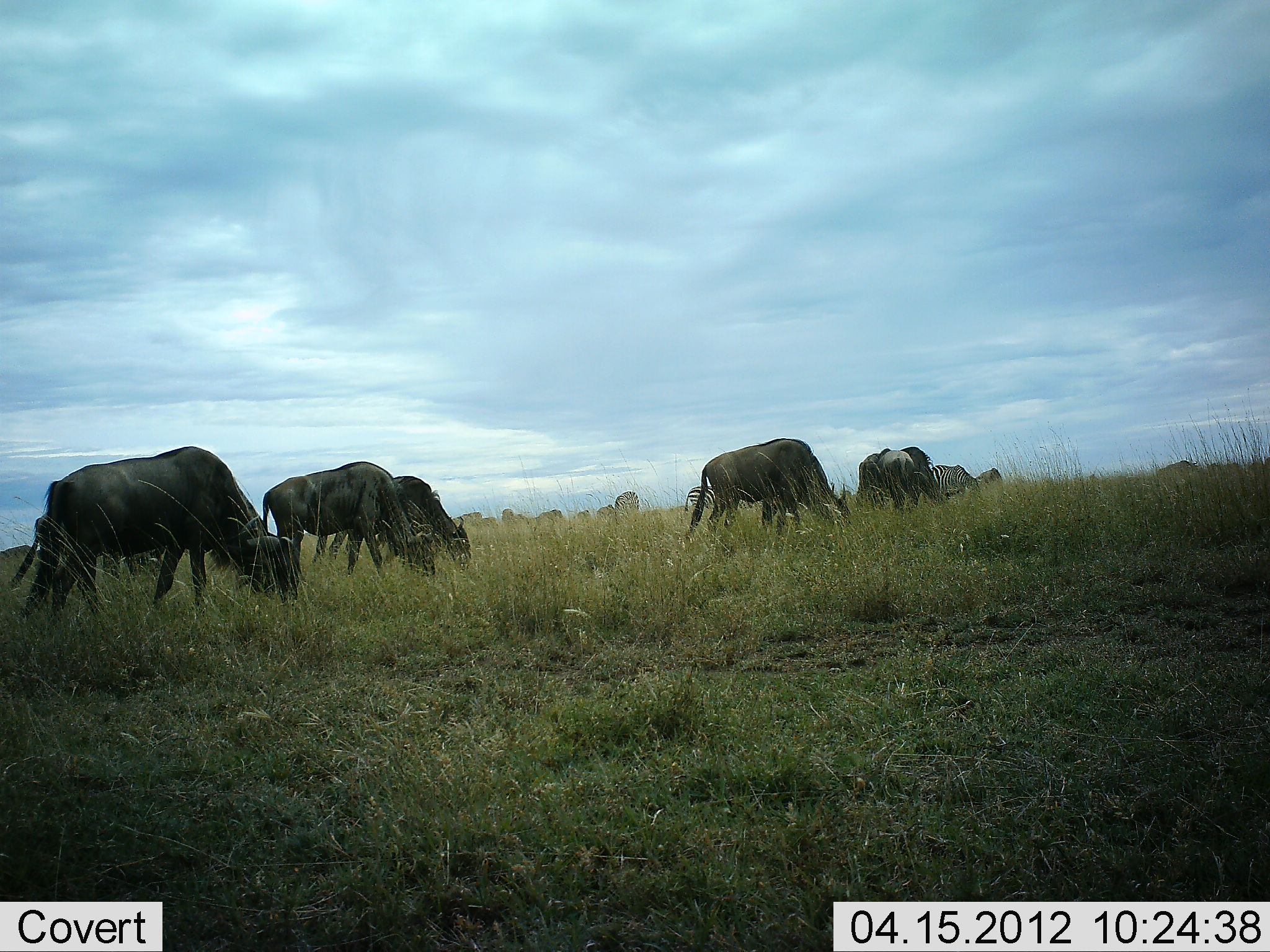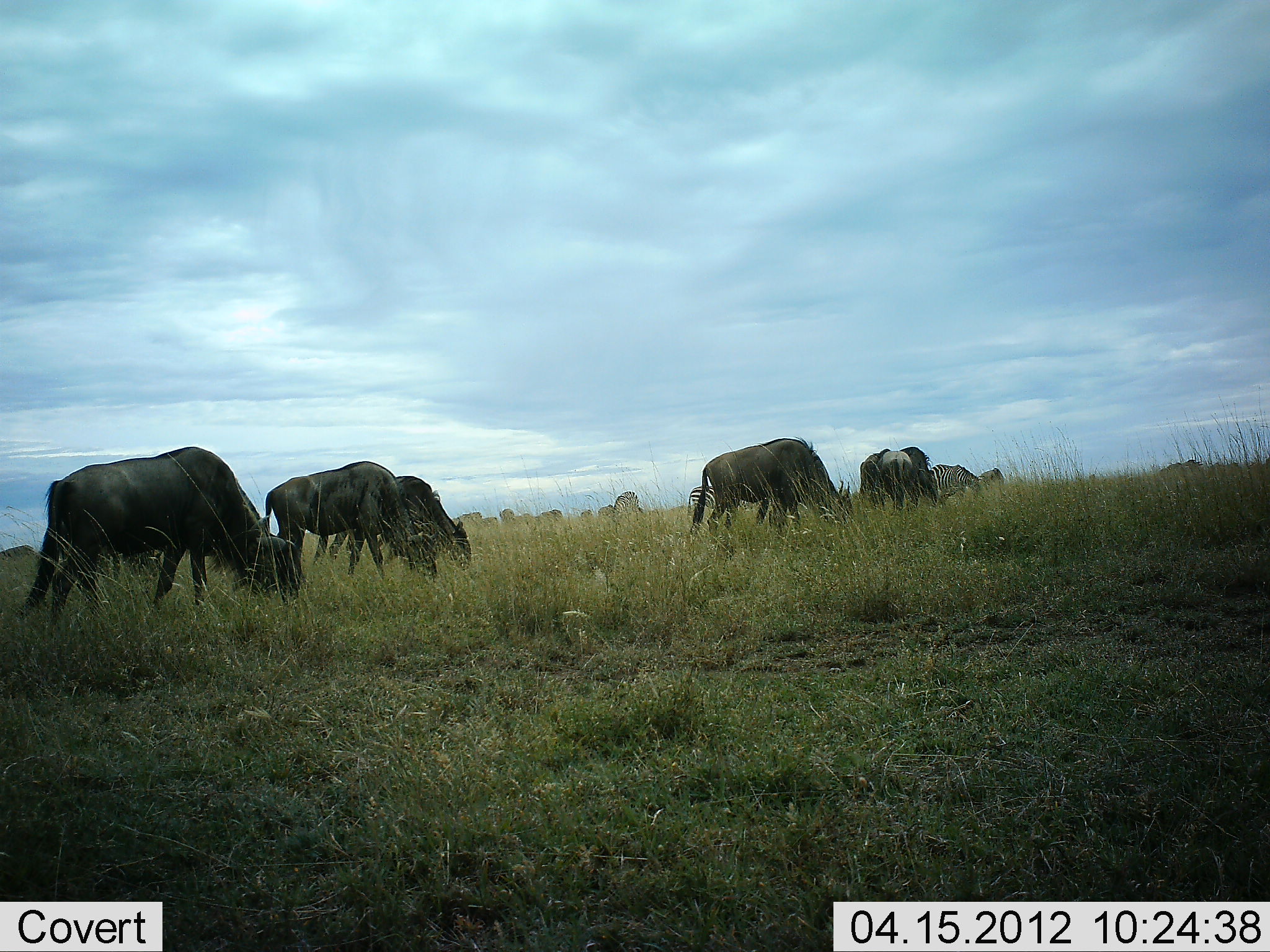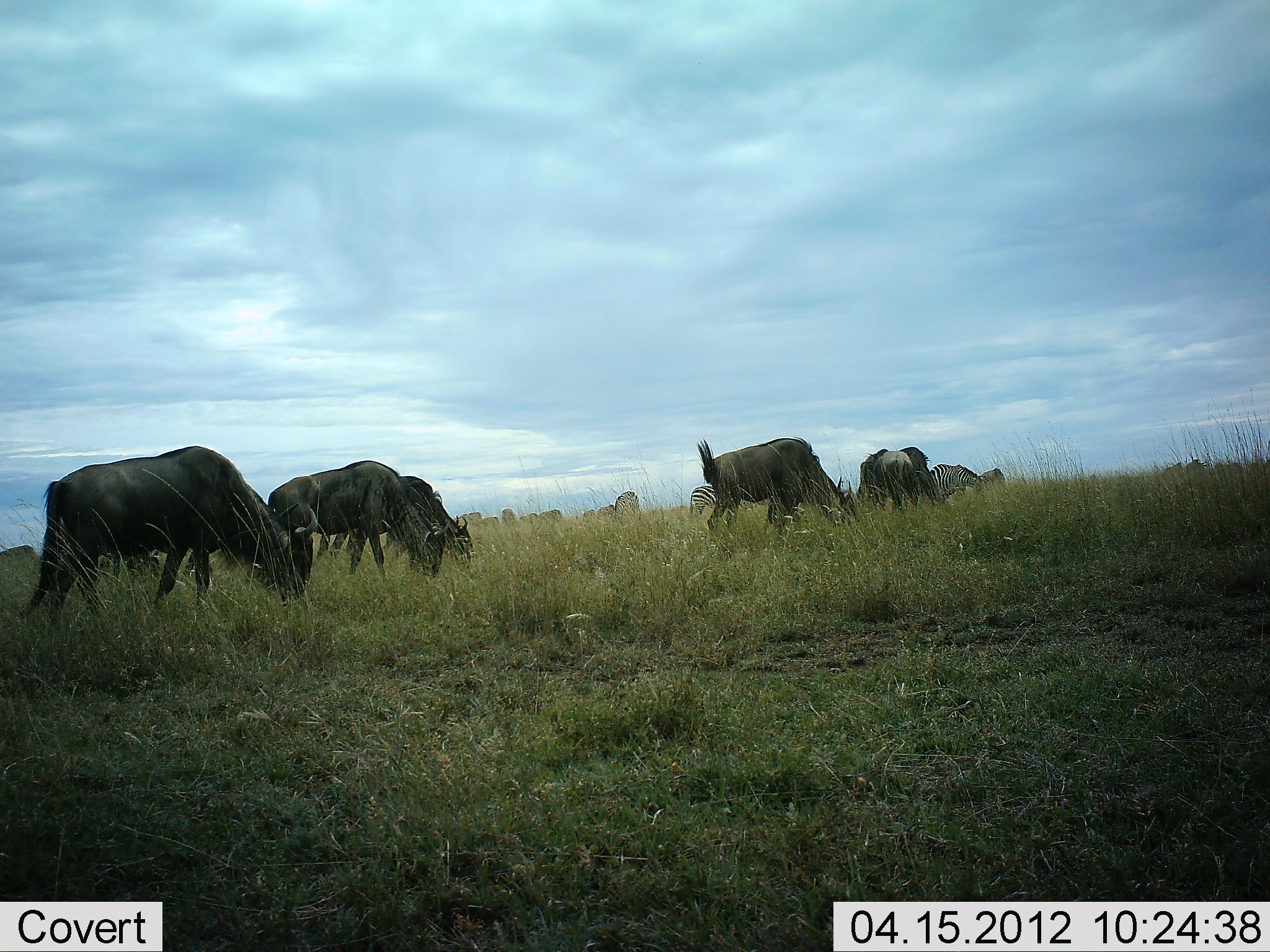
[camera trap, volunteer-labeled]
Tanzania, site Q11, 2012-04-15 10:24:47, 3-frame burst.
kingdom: Animalia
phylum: Chordata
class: Mammalia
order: Artiodactyla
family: Bovidae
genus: Connochaetes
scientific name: Connochaetes taurinus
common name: blue wildebeest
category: wildebeest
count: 11-50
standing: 22%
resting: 0%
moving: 3%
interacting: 0%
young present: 0%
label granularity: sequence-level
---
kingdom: Animalia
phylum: Chordata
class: Mammalia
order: Perissodactyla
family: Equidae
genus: Equus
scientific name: Equus quagga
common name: plains zebra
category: zebra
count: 2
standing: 23%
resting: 0%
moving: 5%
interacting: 0%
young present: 0%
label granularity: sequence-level